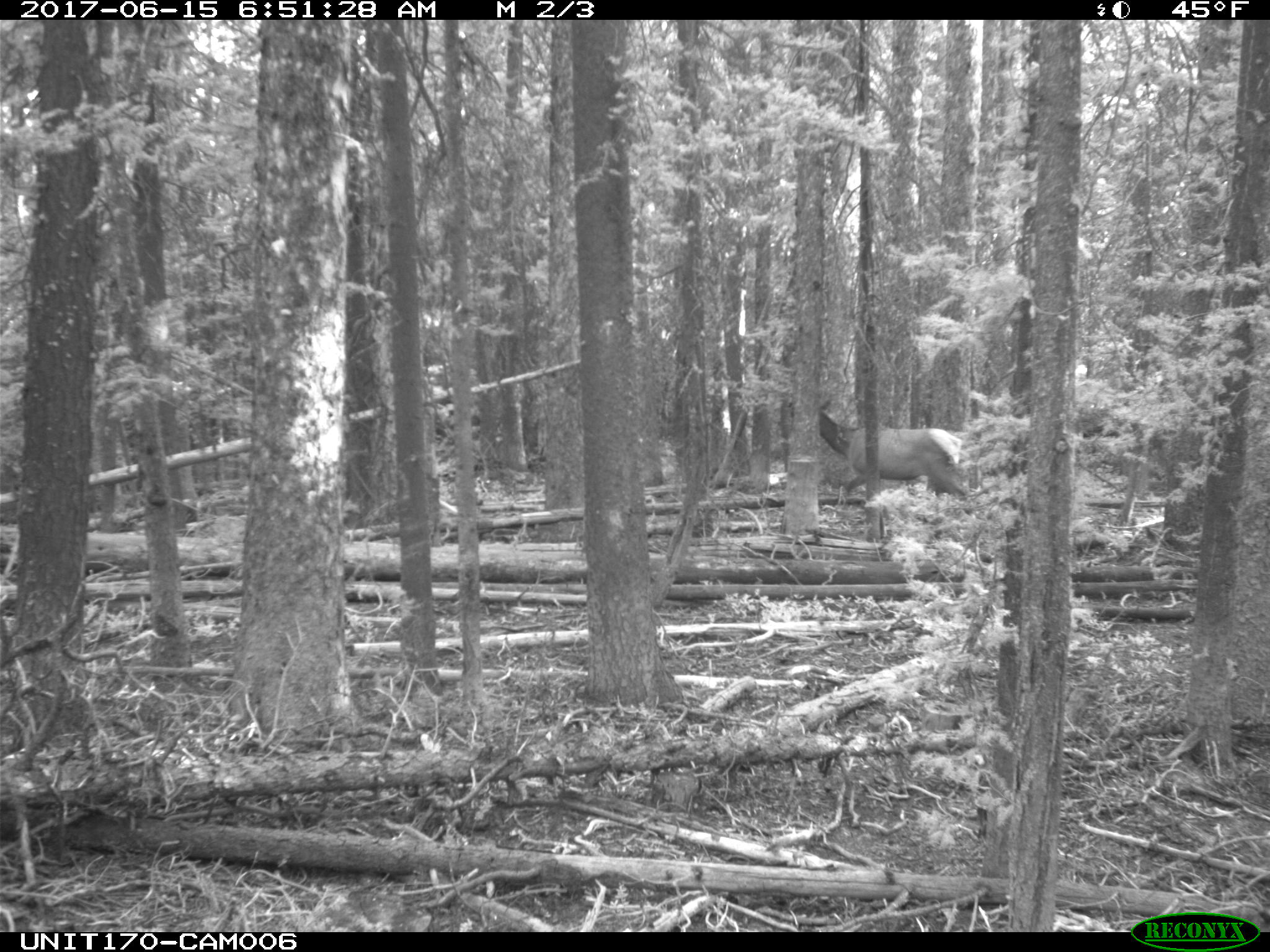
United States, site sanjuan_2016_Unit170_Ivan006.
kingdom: Animalia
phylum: Chordata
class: Mammalia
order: Artiodactyla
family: Cervidae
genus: Cervus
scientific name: Cervus elaphus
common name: red deer